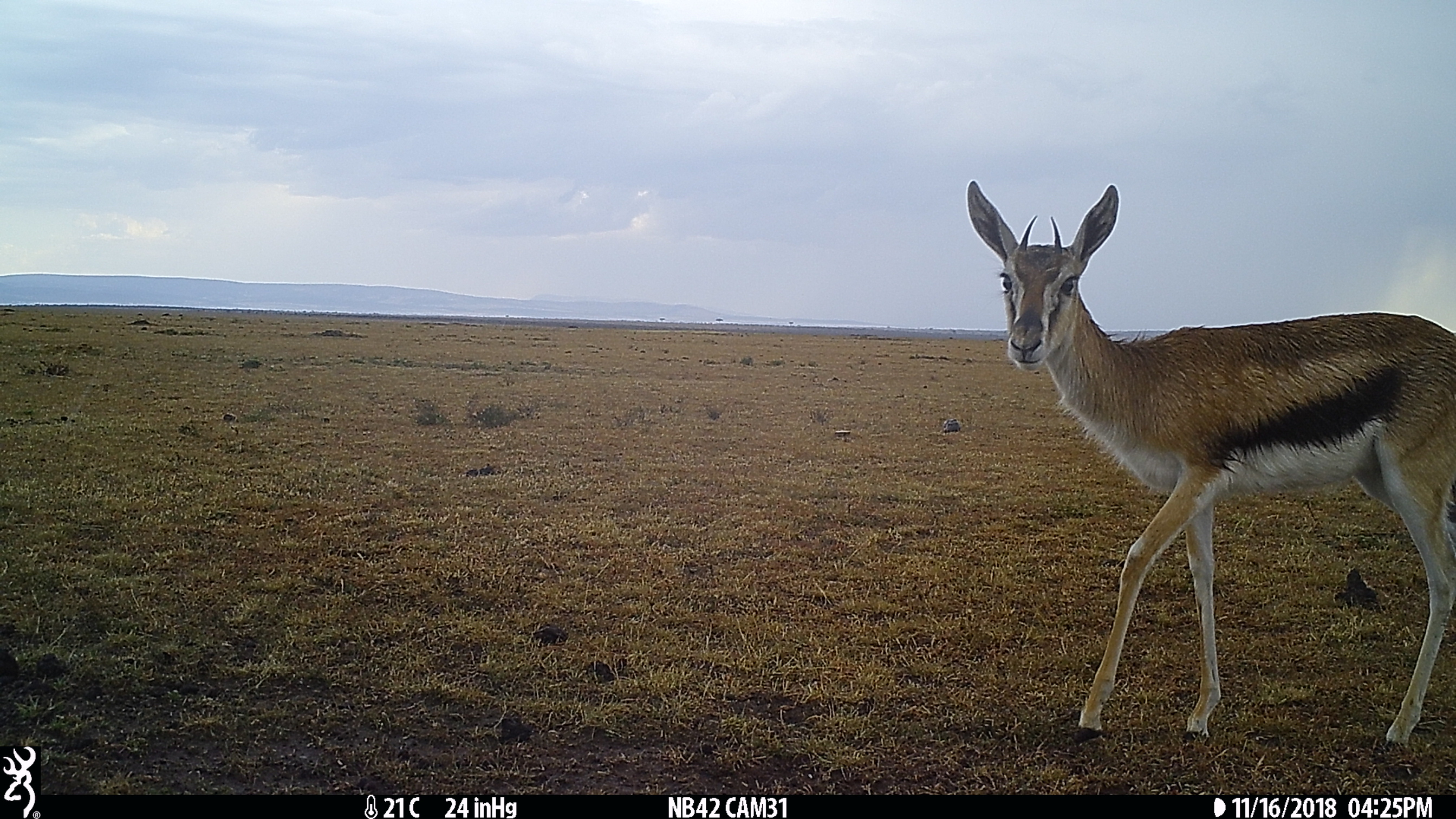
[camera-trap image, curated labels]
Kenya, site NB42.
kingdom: Animalia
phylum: Chordata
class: Mammalia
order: Artiodactyla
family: Bovidae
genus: Eudorcas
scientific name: Eudorcas thomsonii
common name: thomon's gazelle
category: gazelle thomsons